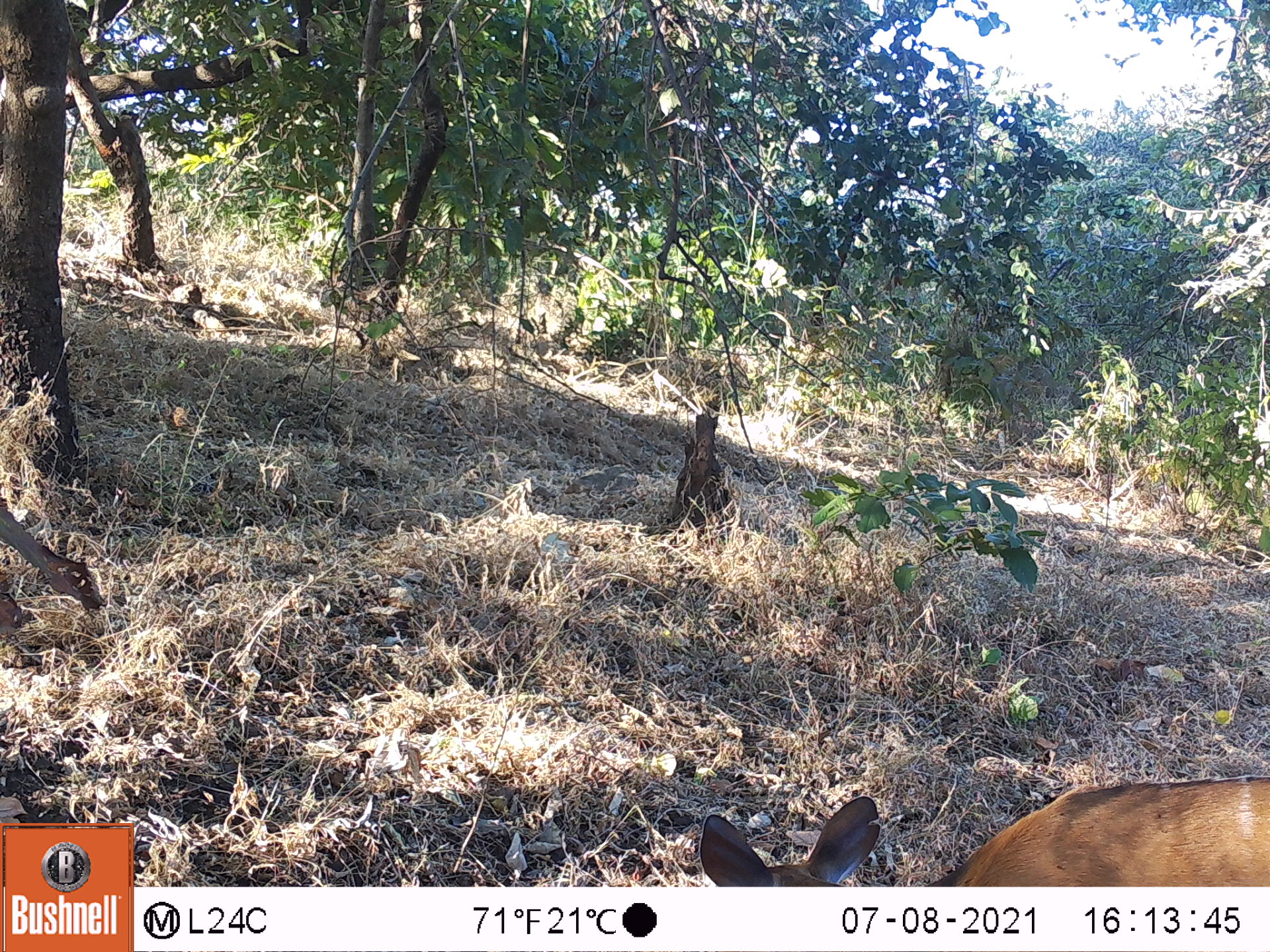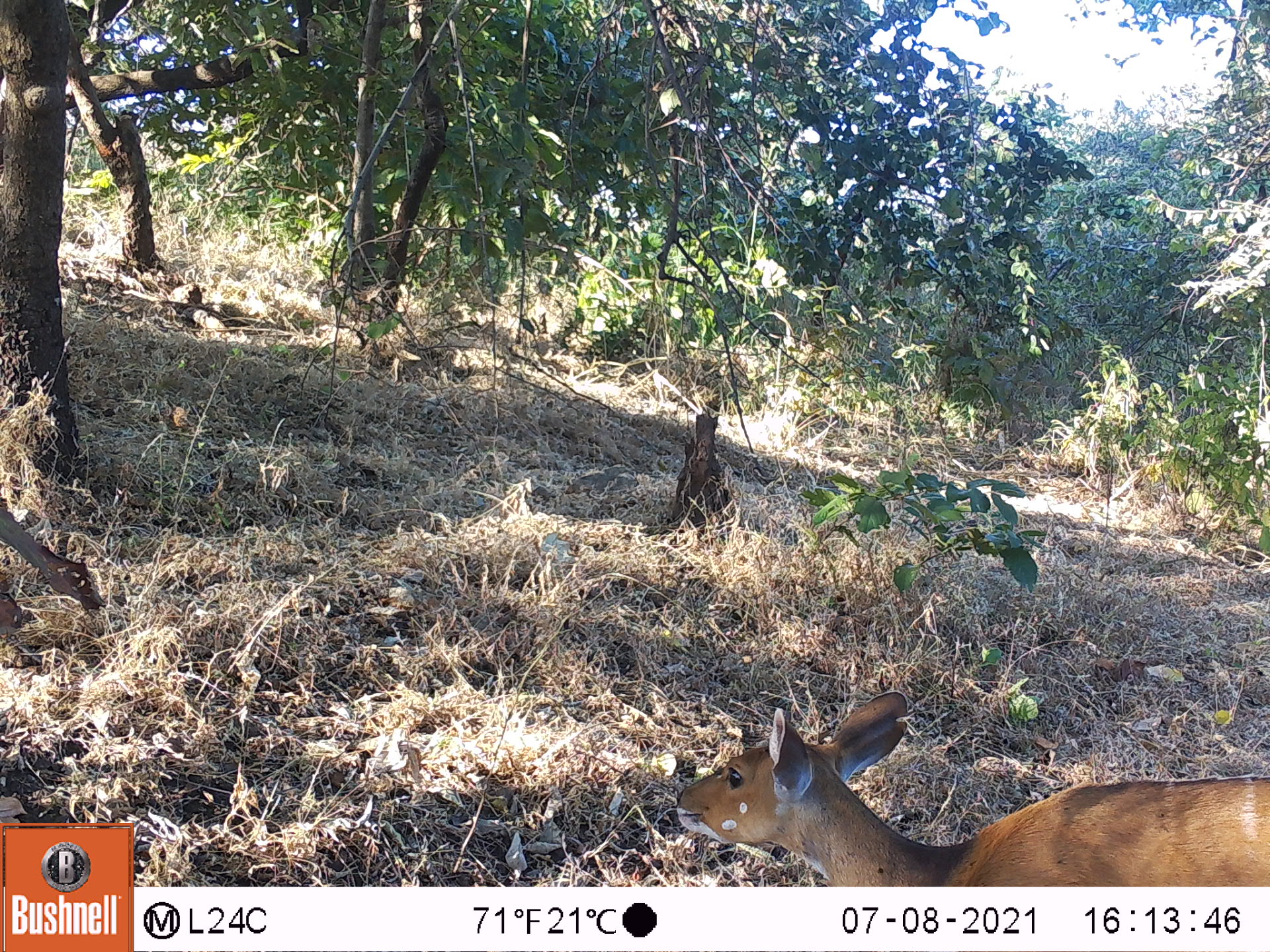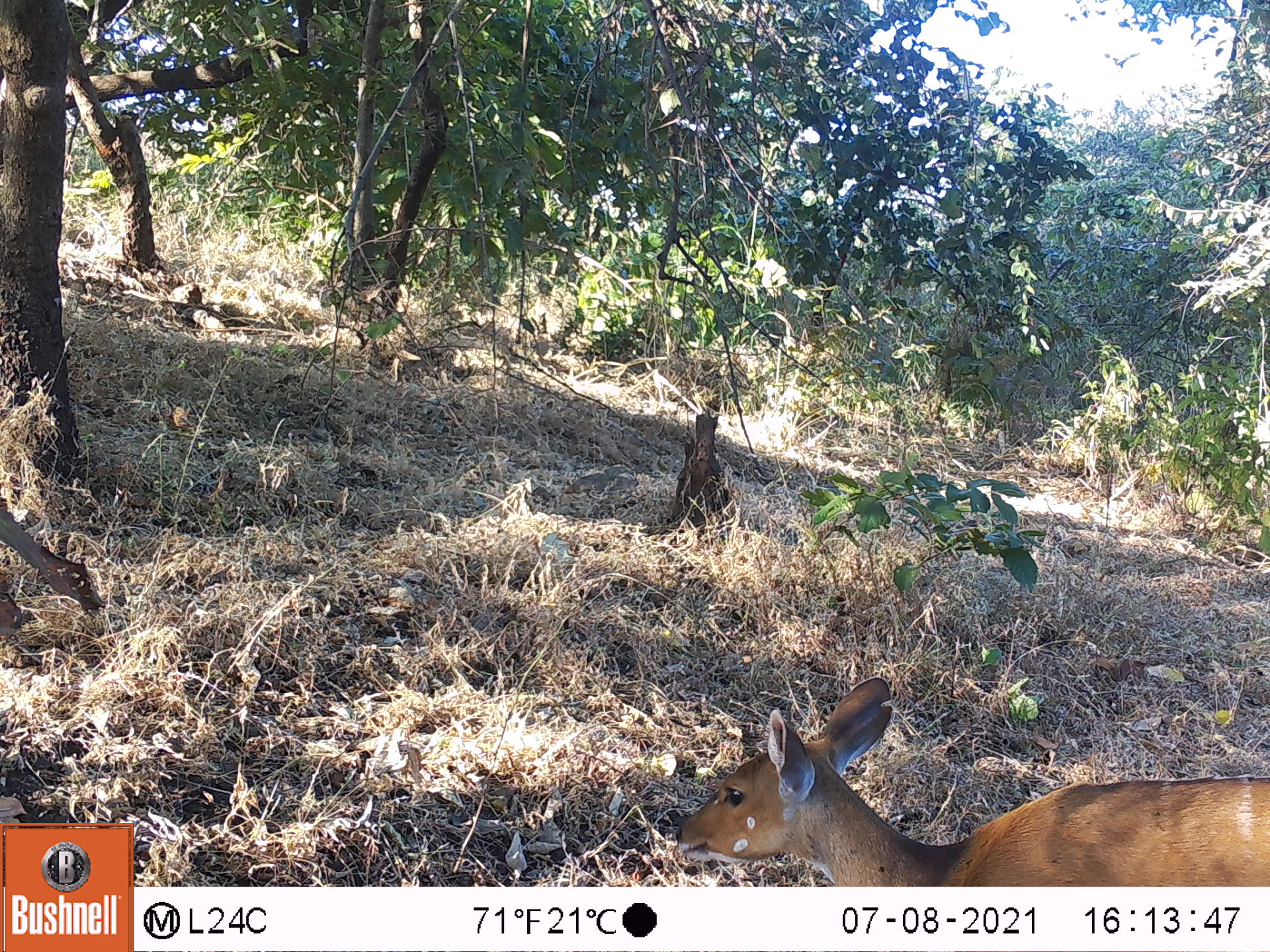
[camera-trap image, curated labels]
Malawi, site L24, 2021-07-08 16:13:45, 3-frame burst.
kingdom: Animalia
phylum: Chordata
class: Mammalia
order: Artiodactyla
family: Bovidae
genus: Tragelaphus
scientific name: Tragelaphus sylvaticus sylvaticus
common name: cape bushbuck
Cape bushbuck (Tragelaphus sylvaticus sylvaticus), count 1.